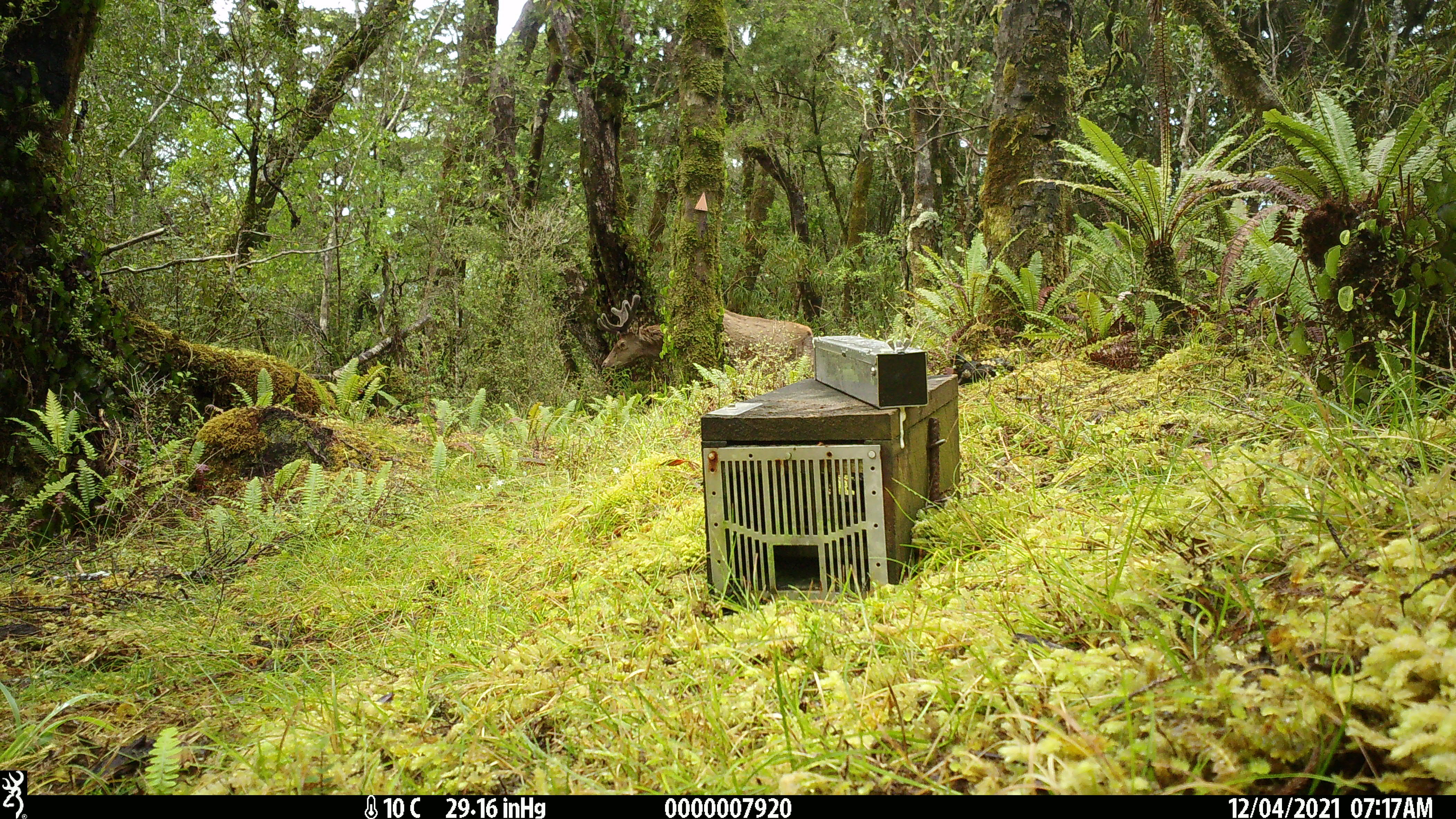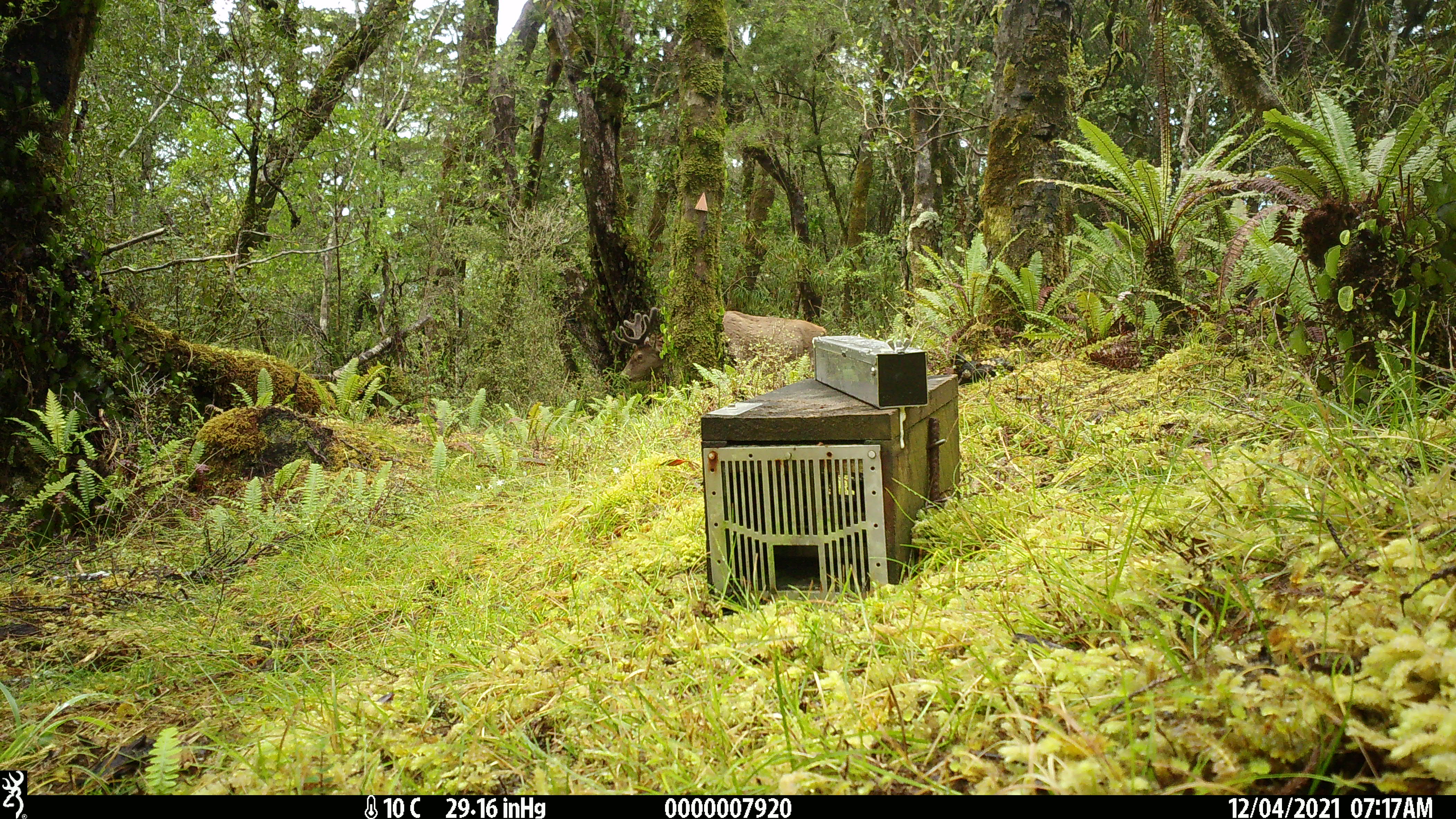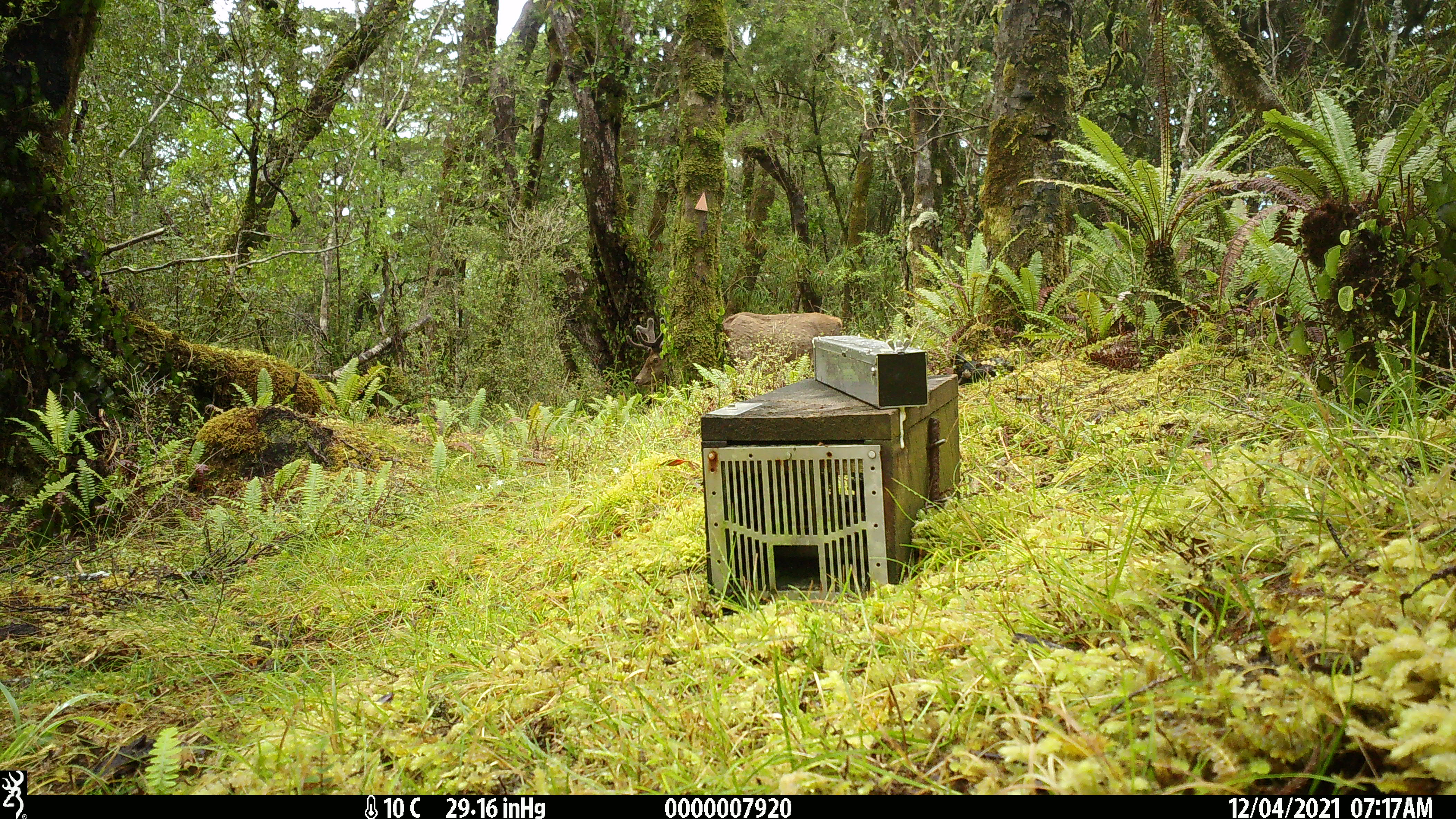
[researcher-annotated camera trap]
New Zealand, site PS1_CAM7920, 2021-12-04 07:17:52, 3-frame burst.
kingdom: Animalia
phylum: Chordata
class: Mammalia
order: Artiodactyla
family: Cervidae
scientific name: Cervidae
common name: deer